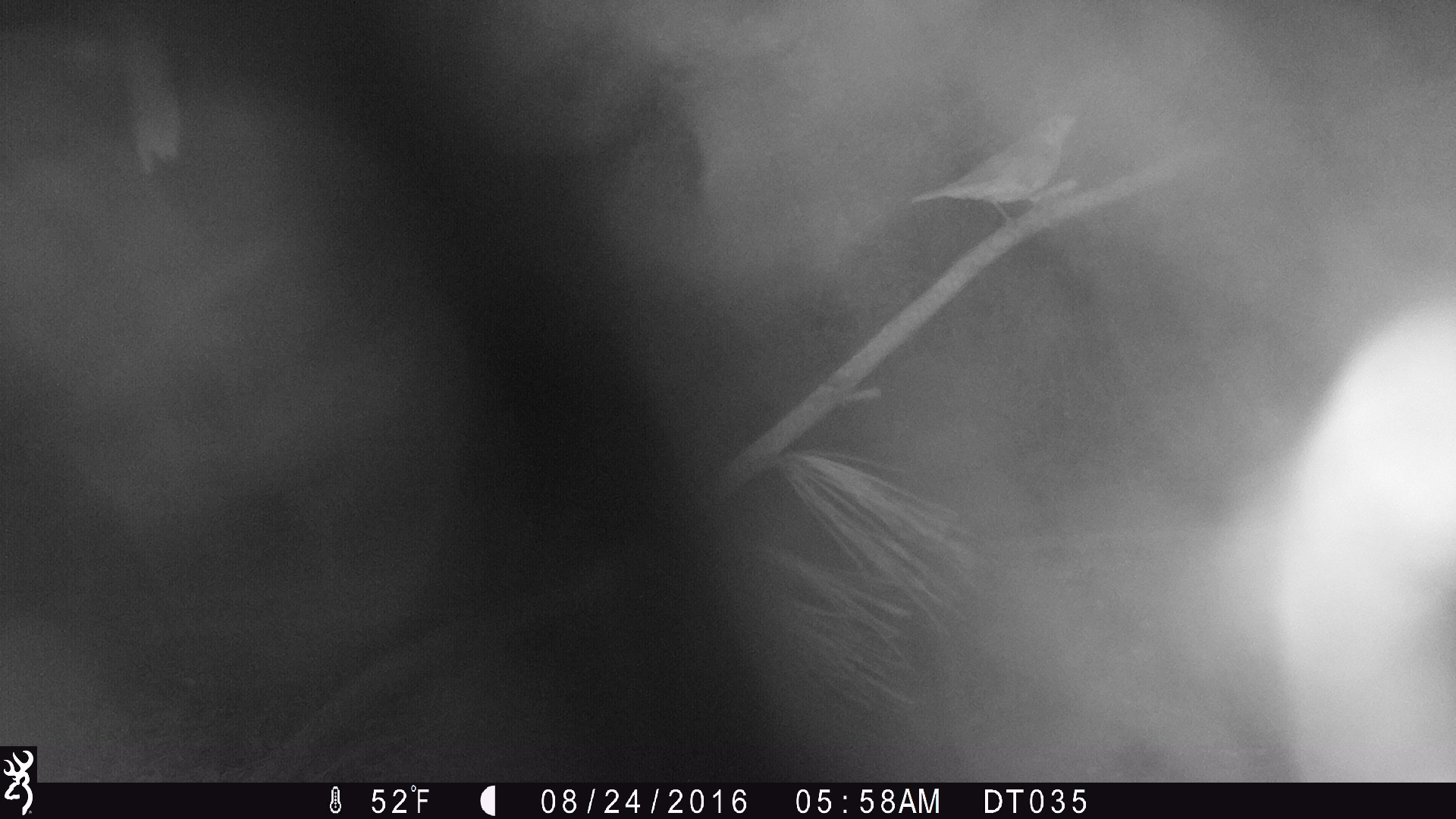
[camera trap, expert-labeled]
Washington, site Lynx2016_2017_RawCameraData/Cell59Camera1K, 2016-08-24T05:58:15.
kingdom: Animalia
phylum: Chordata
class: Aves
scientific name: Aves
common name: birds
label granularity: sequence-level